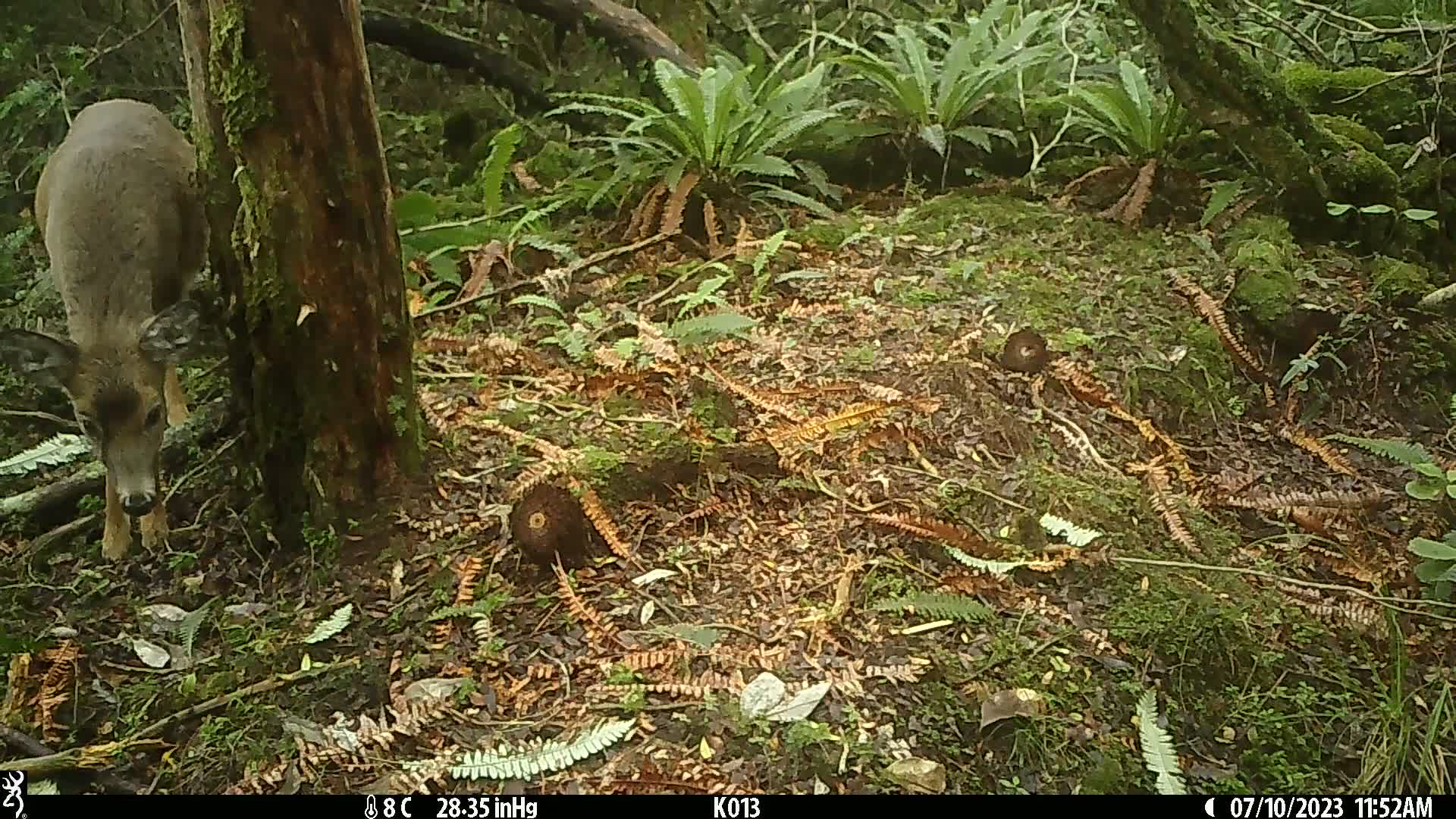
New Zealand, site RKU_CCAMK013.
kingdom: Animalia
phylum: Chordata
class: Mammalia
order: Artiodactyla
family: Cervidae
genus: Odocoileus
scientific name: Odocoileus virginianus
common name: white-tailed deer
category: white tailed deer